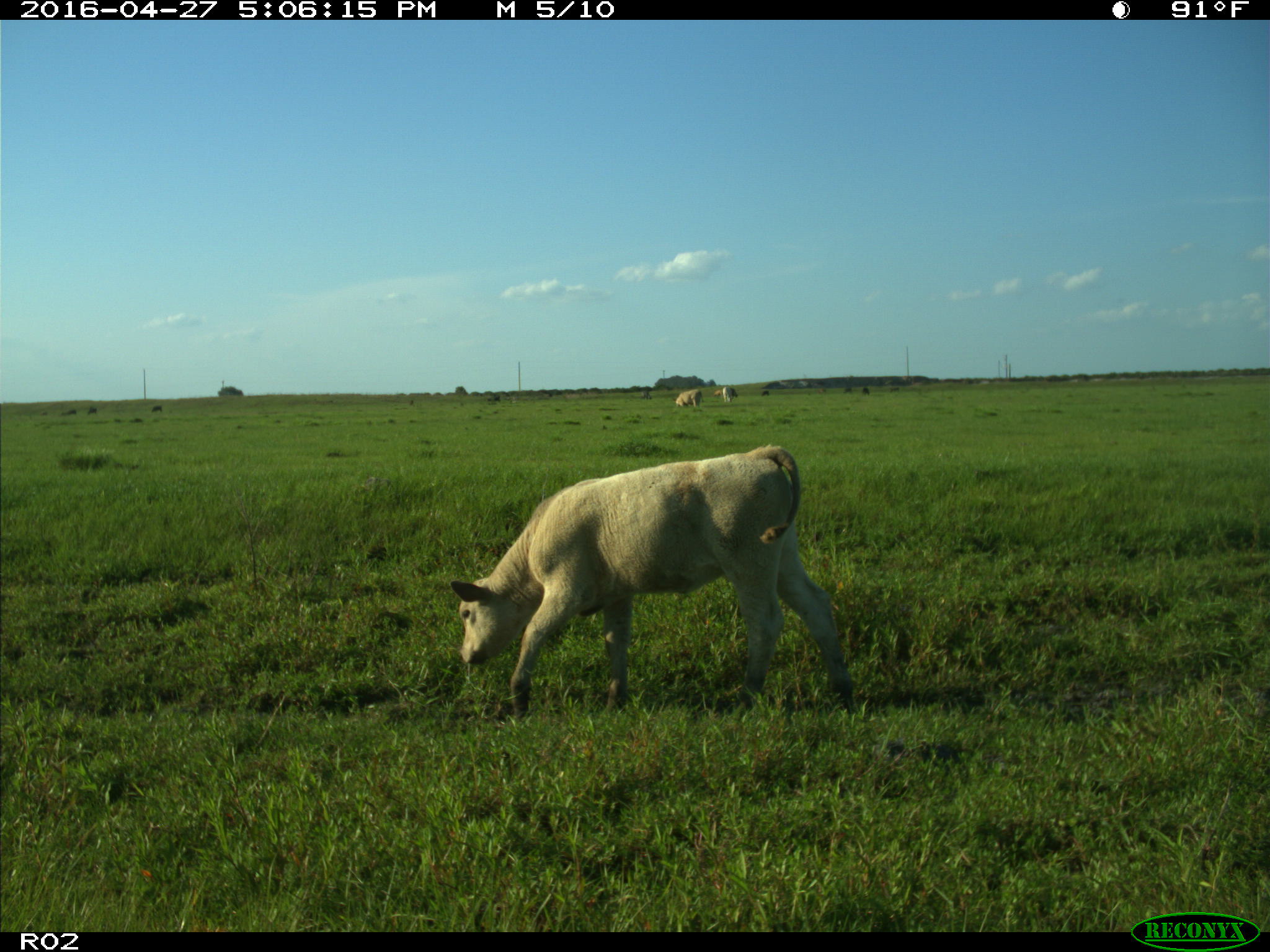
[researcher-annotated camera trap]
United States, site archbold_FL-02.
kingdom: Animalia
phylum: Chordata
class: Mammalia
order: Artiodactyla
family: Bovidae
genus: Bos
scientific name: Bos taurus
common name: domestic cow